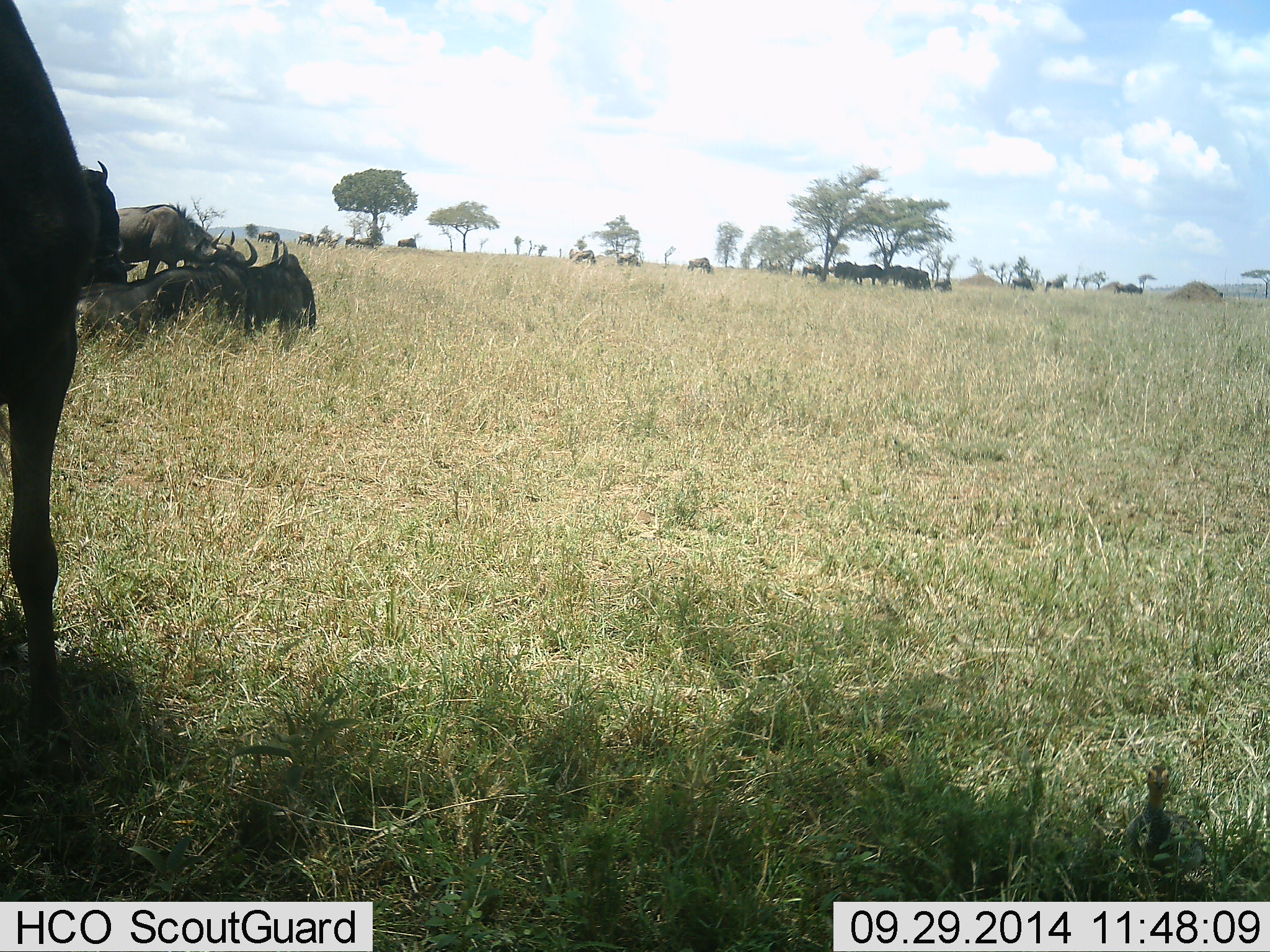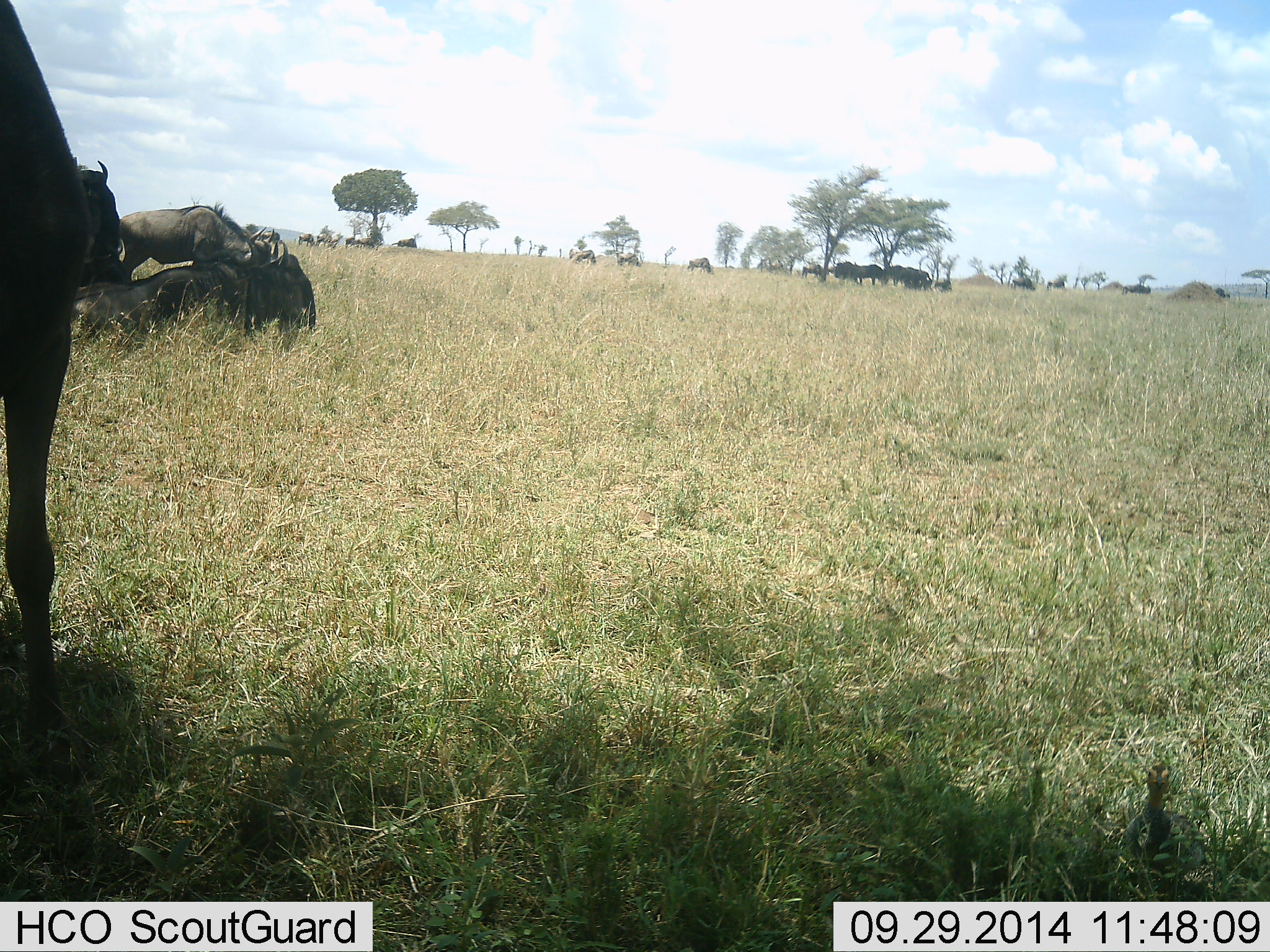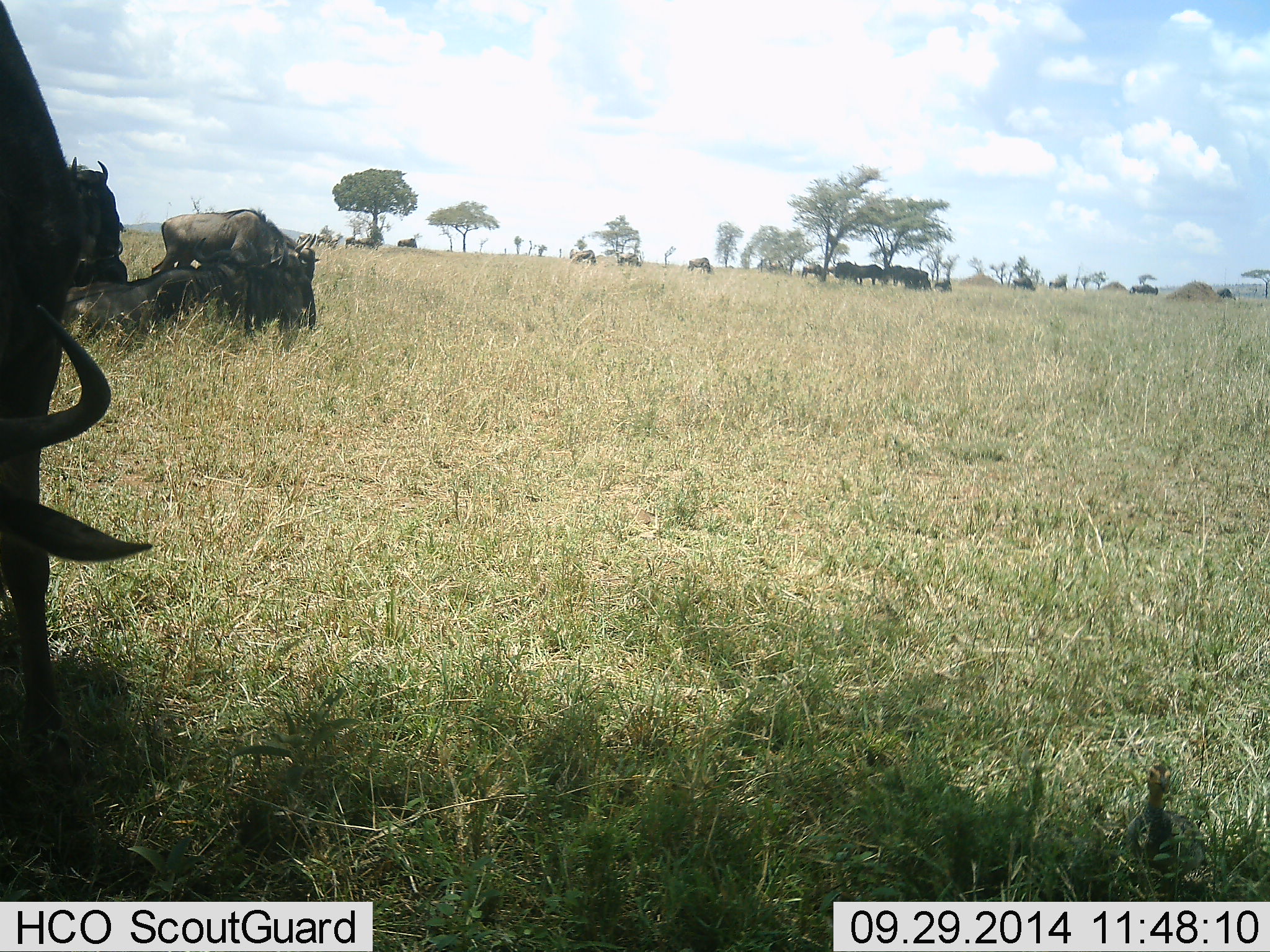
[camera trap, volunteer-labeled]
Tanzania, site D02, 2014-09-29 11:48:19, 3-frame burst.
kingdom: Animalia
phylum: Chordata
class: Mammalia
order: Artiodactyla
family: Bovidae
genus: Connochaetes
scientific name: Connochaetes taurinus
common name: blue wildebeest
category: wildebeest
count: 11-50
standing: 75%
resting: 83%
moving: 67%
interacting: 17%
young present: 0%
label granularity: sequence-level